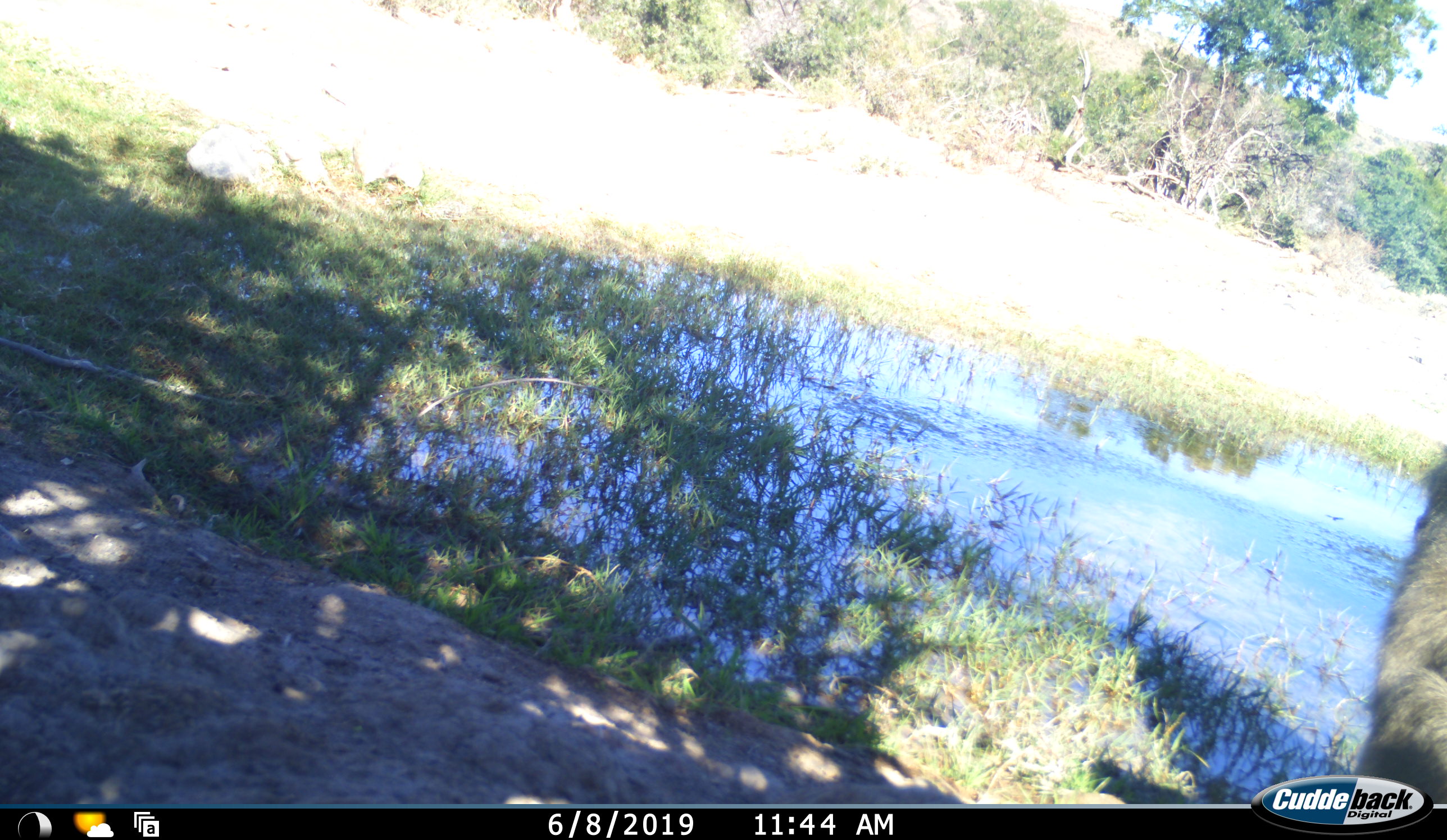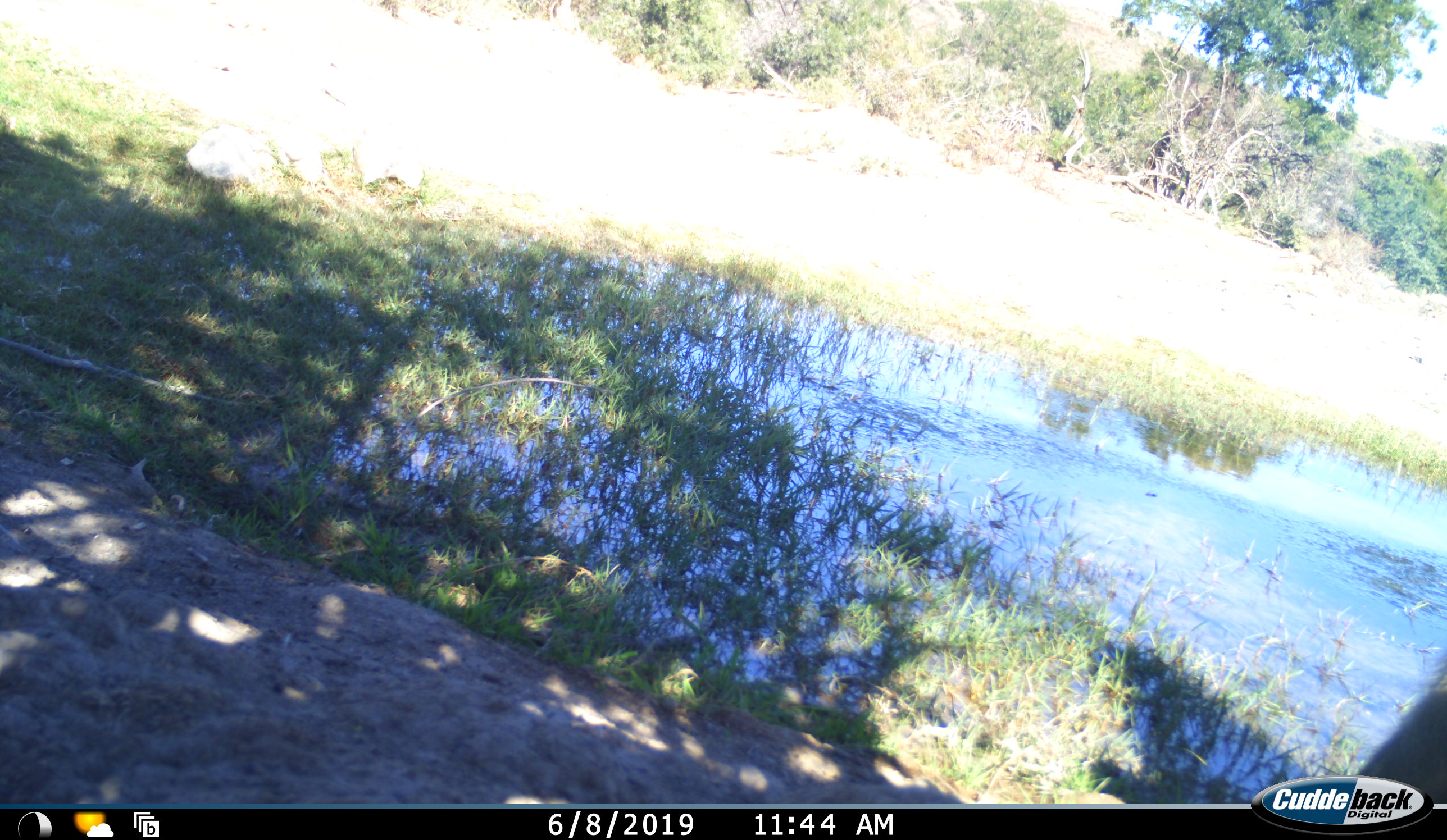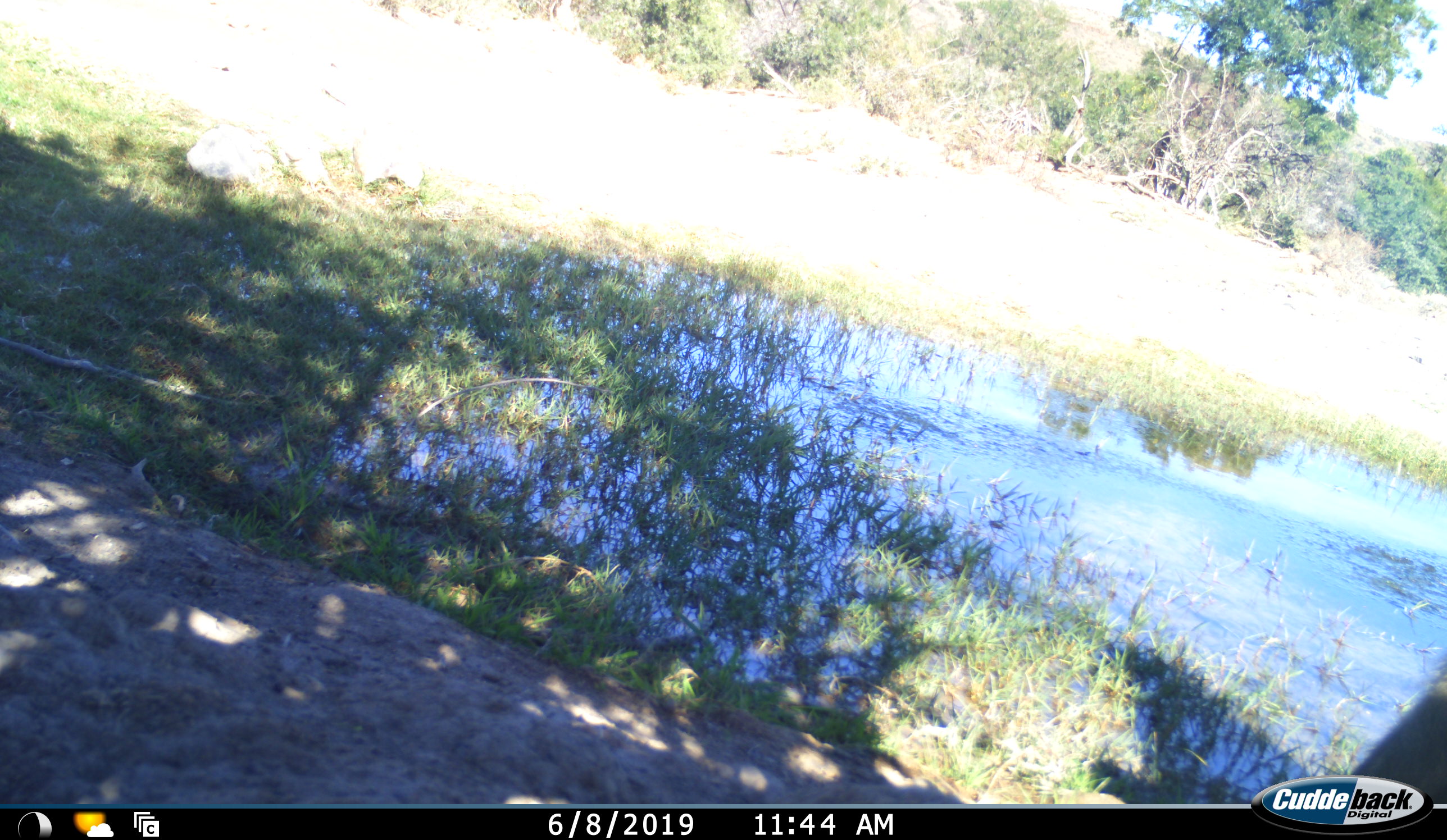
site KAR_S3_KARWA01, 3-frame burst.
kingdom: Animalia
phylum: Chordata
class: Mammalia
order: Primates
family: Cercopithecidae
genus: Papio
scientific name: Papio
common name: baboon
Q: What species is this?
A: Baboon (Papio).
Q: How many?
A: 1.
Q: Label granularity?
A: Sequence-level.